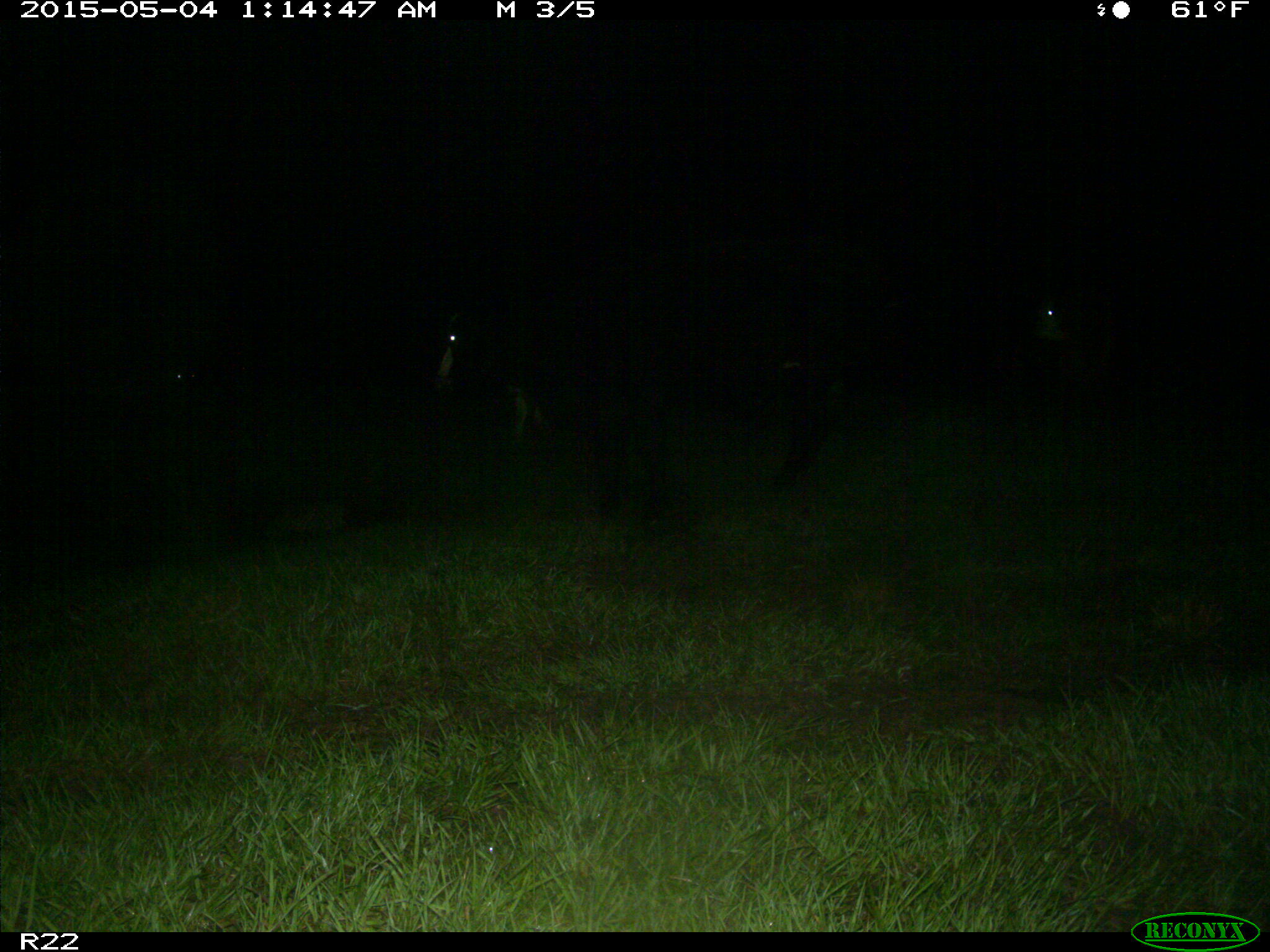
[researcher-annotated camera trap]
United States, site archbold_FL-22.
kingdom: Animalia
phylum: Chordata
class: Mammalia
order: Artiodactyla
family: Bovidae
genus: Bos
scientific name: Bos taurus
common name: domestic cow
Bos taurus (domestic cow).